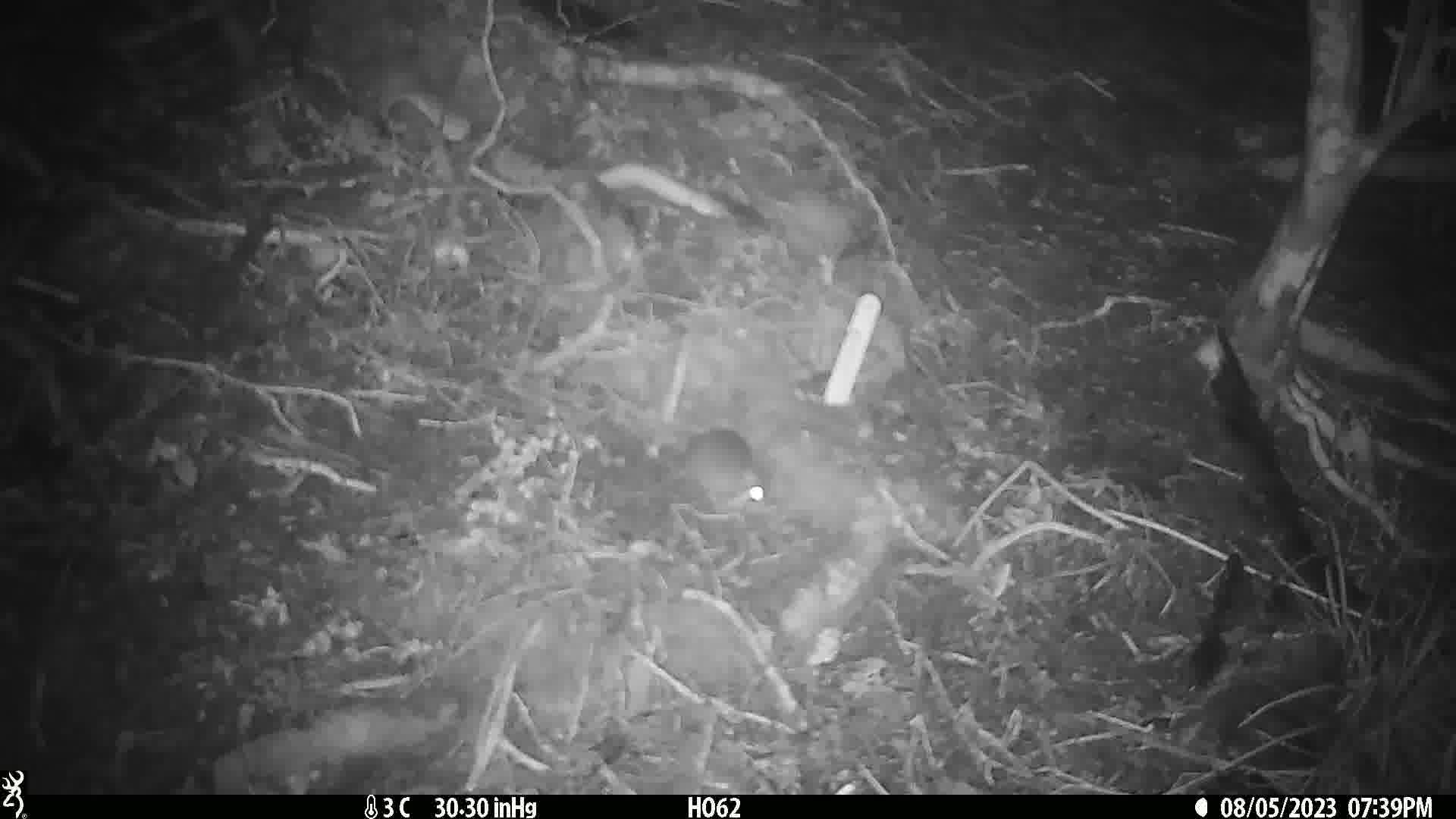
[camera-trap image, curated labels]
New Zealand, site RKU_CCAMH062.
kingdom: Animalia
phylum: Chordata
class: Mammalia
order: Rodentia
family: Muridae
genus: Rattus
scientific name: Rattus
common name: rat